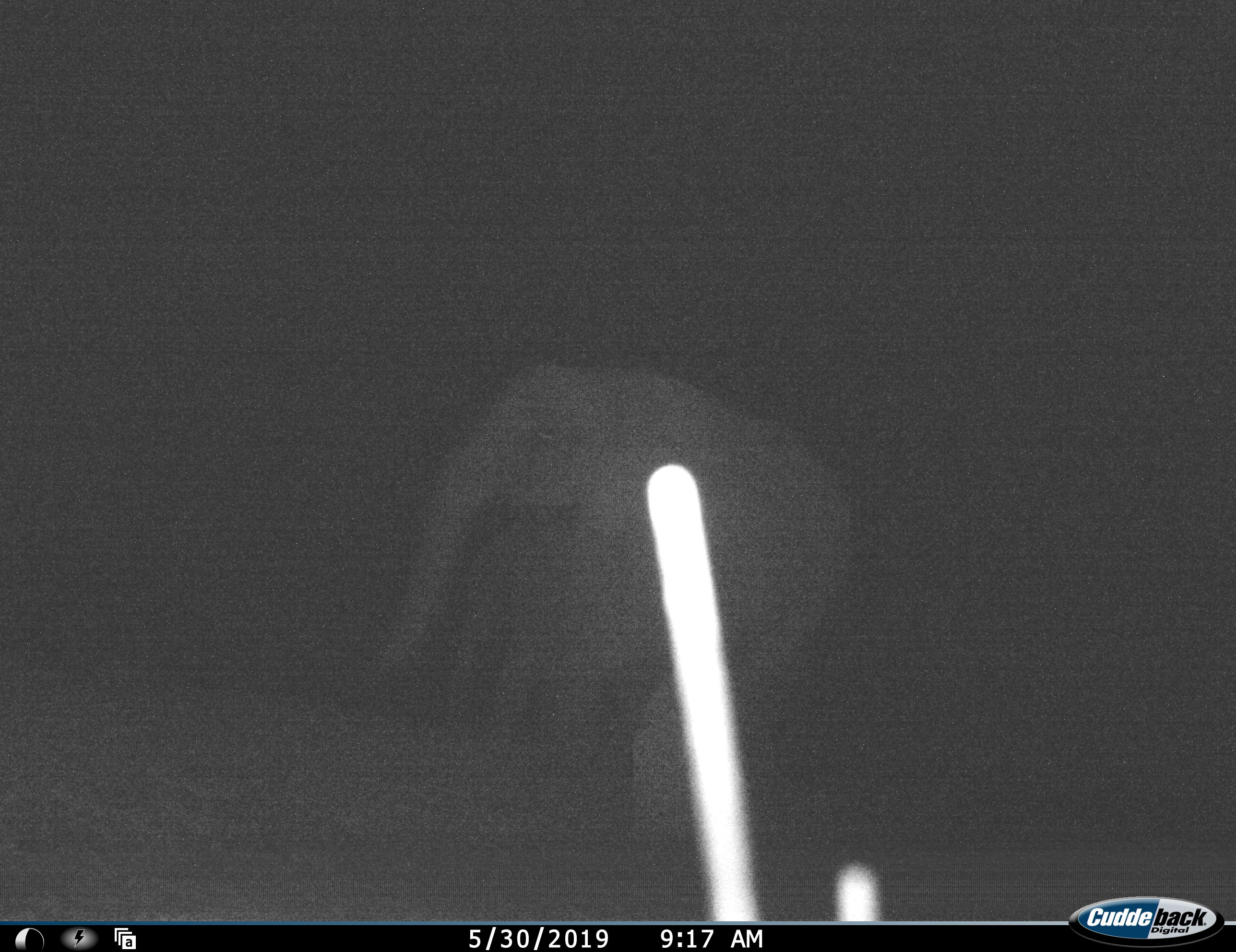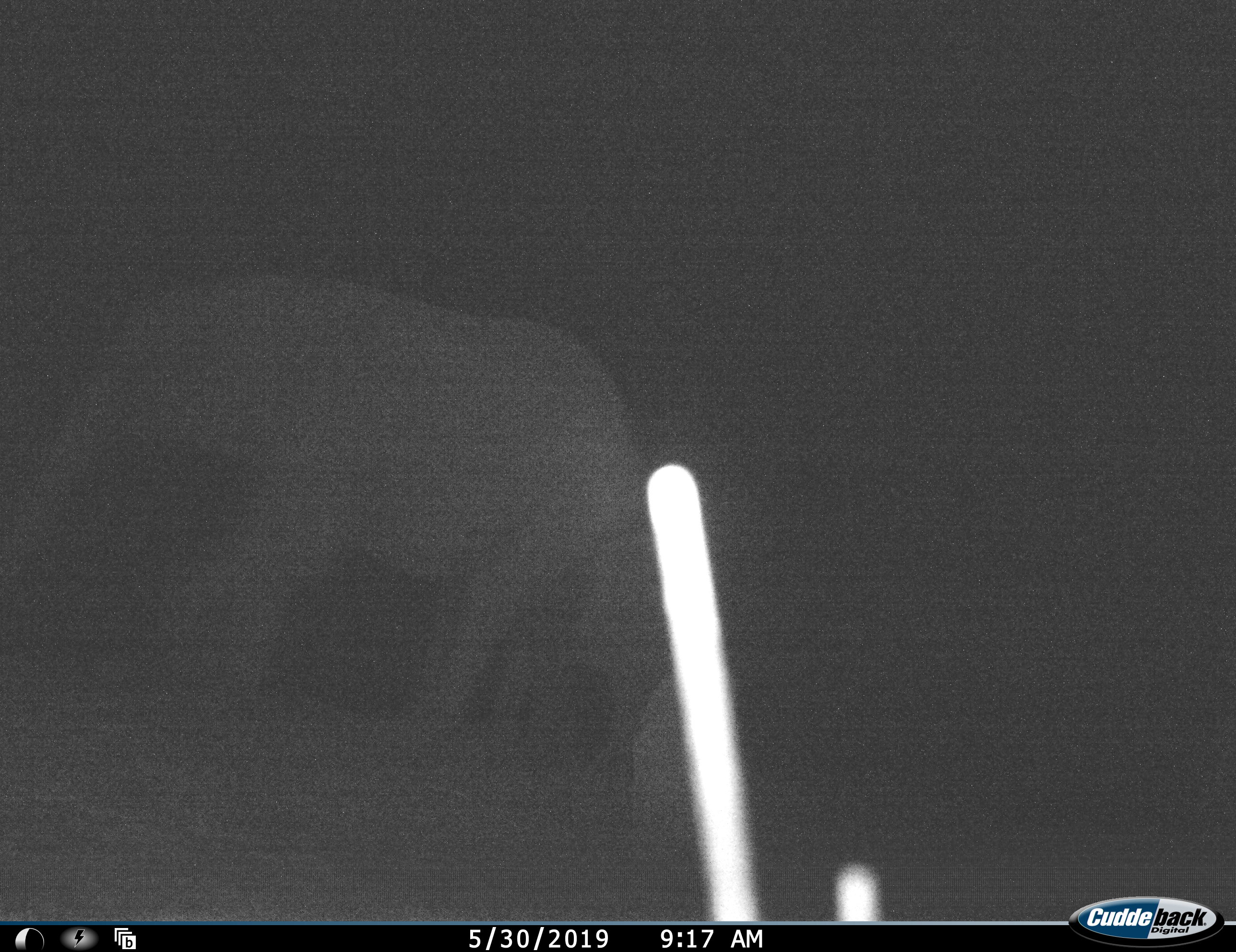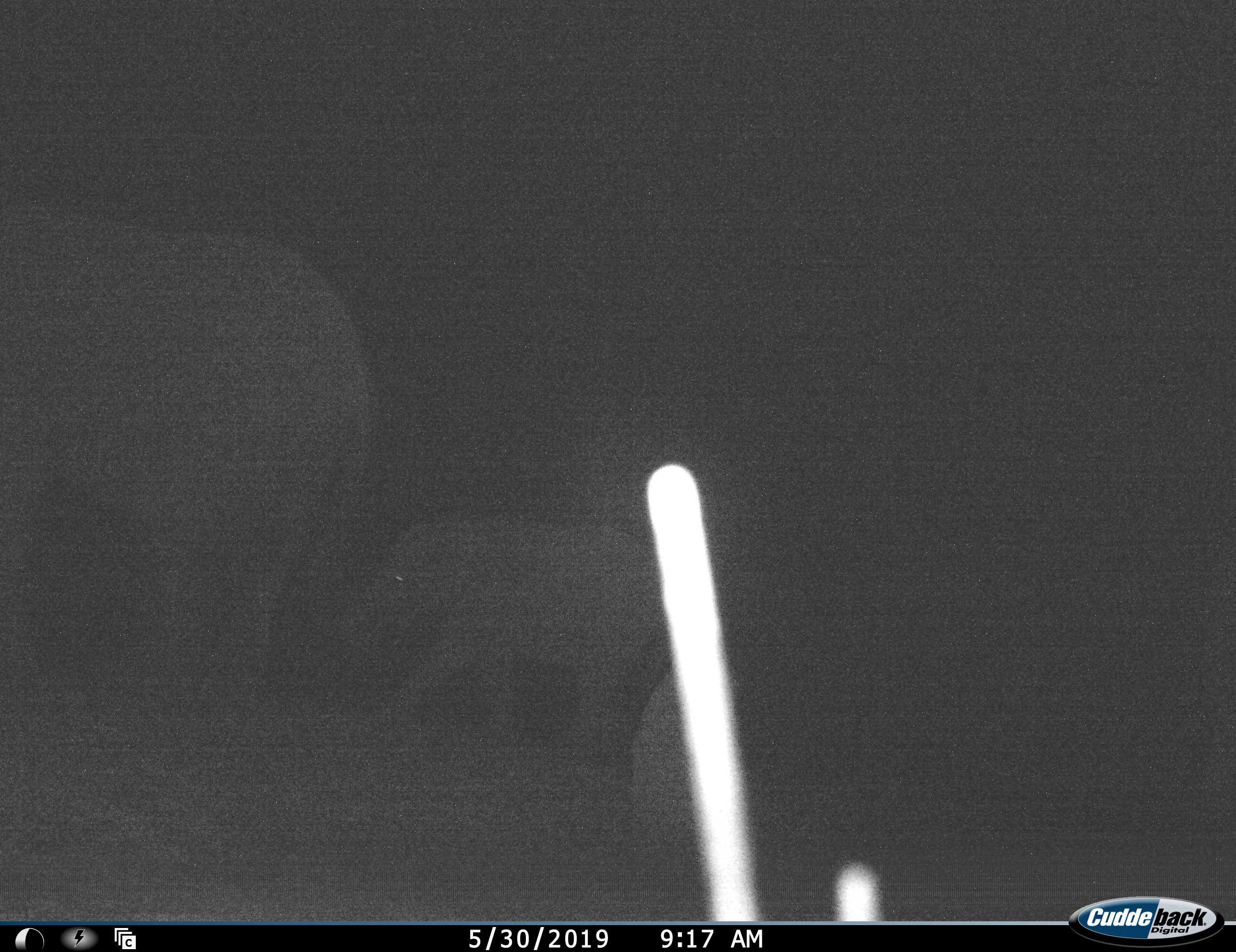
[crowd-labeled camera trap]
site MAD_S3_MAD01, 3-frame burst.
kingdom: Animalia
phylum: Chordata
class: Mammalia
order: Proboscidea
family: Elephantidae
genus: Loxodonta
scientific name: Loxodonta africana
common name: african bush elephant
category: elephant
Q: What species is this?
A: Elephant (african bush elephant) (Loxodonta africana).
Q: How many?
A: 2.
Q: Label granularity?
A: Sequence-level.